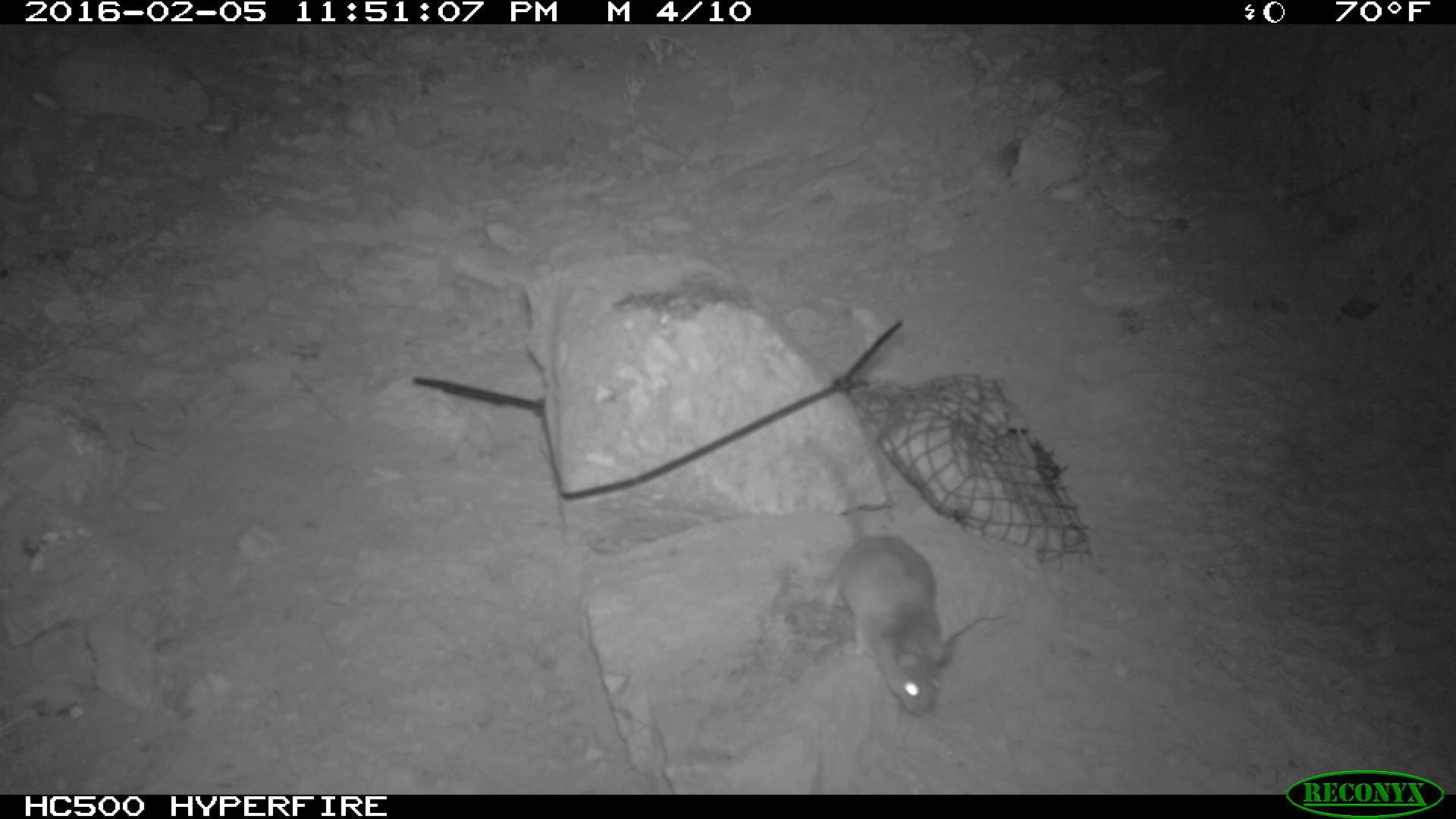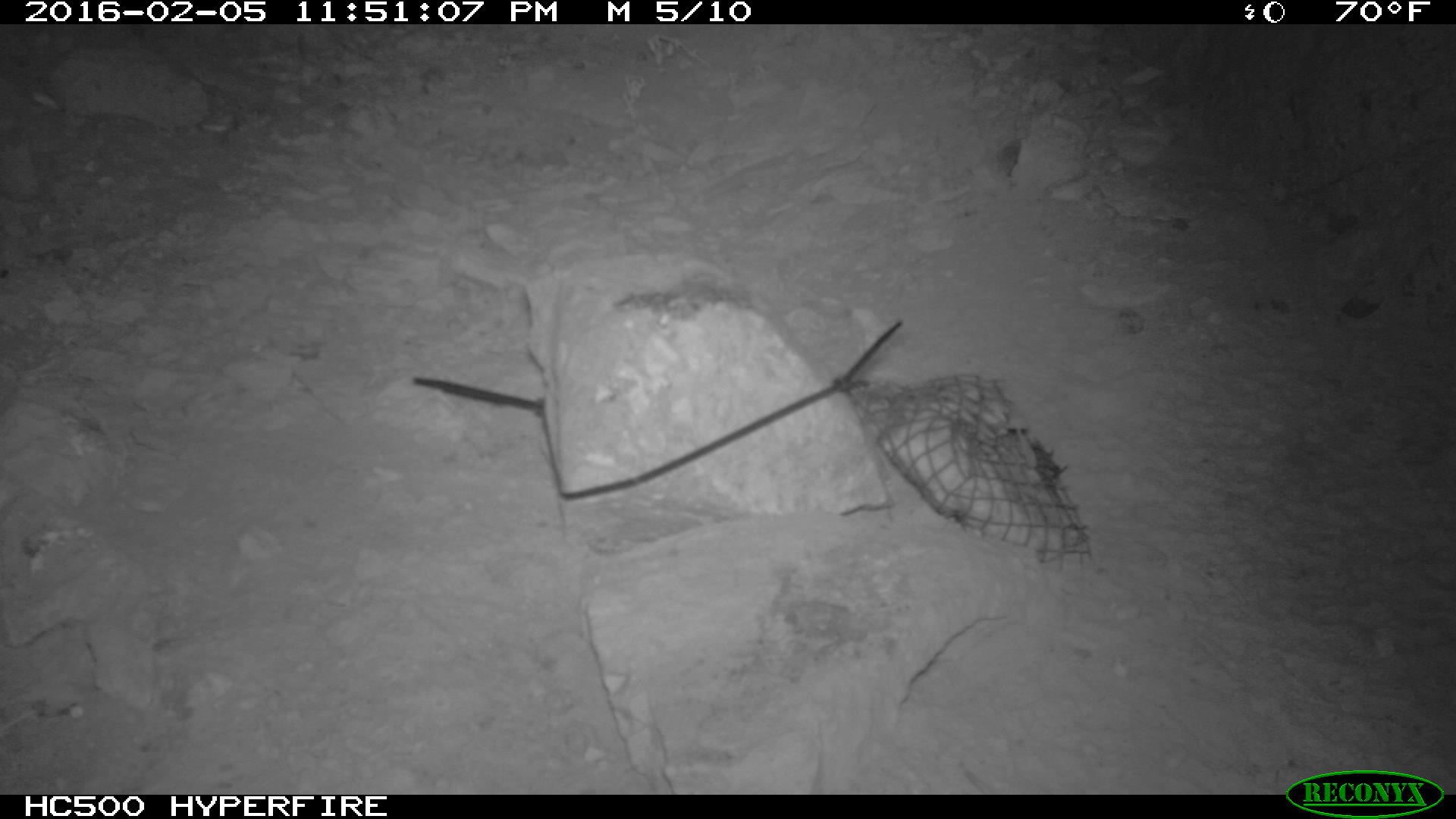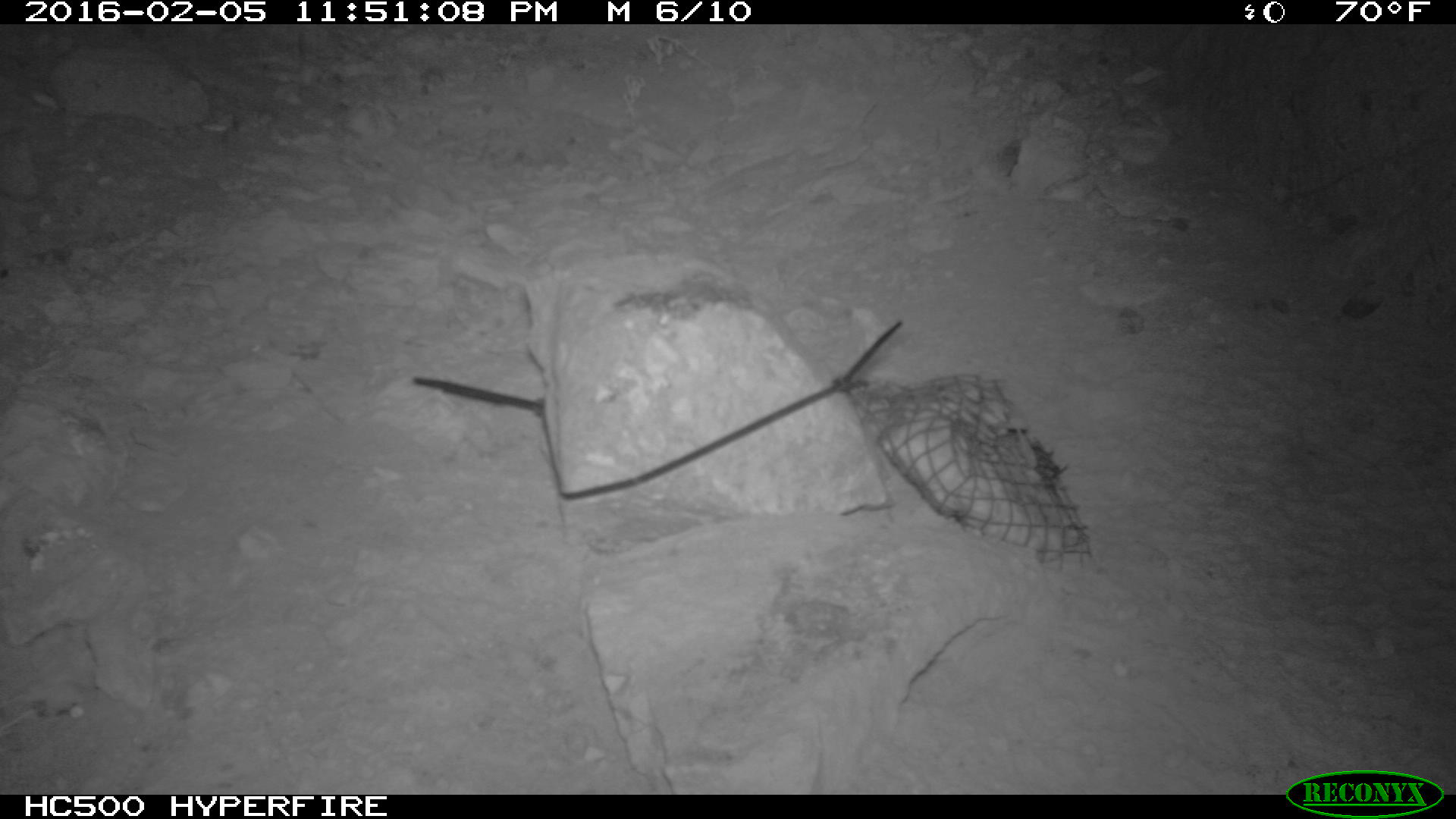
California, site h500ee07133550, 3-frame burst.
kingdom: Animalia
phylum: Chordata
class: Mammalia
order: Rodentia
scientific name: Rodentia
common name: rodent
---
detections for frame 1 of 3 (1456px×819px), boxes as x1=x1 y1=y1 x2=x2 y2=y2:
rodent: x1=808 y1=435 x2=959 y2=715